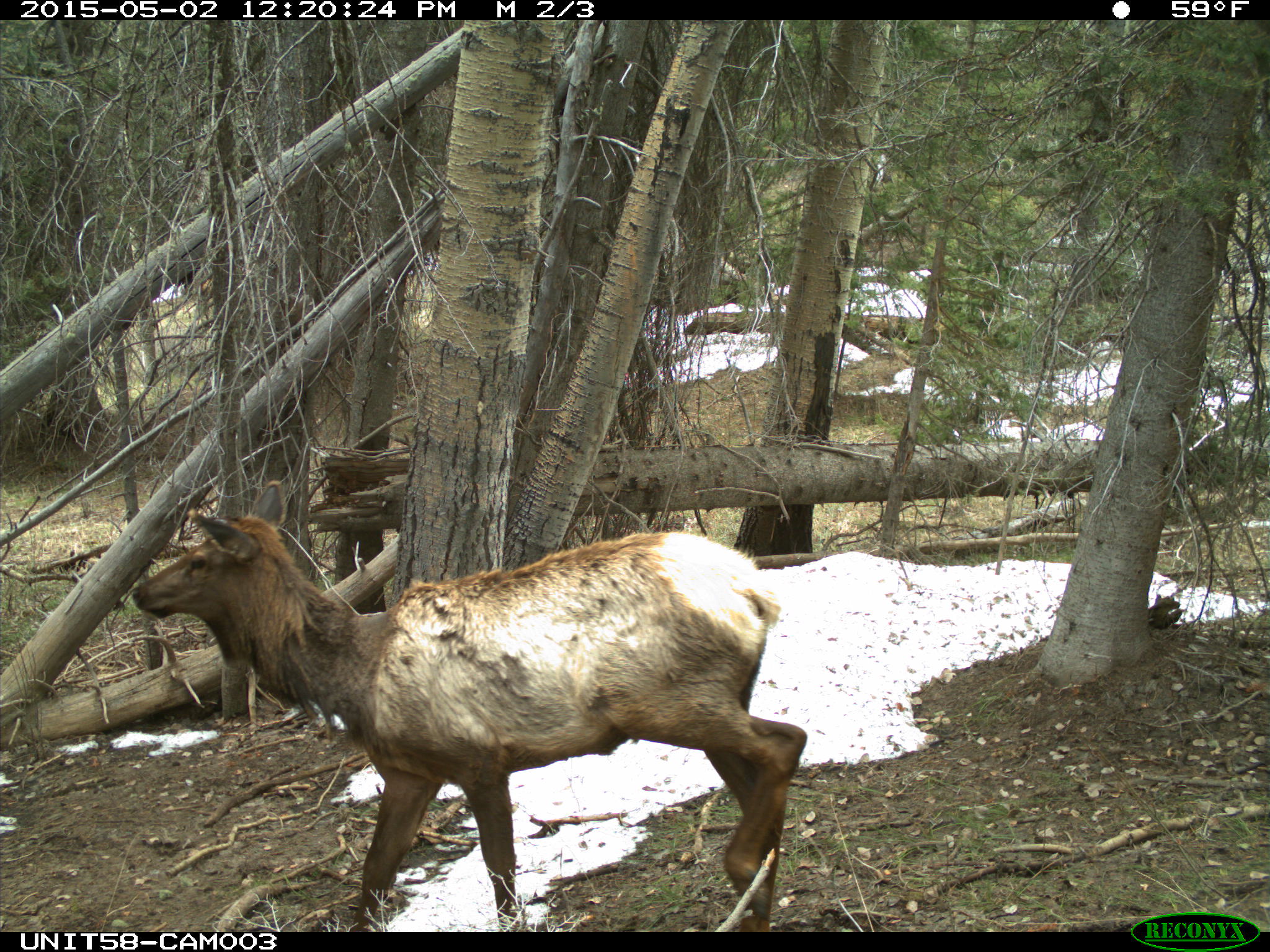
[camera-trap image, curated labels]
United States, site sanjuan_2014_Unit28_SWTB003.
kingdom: Animalia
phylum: Chordata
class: Mammalia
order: Artiodactyla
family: Cervidae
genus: Cervus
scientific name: Cervus elaphus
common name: red deer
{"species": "Cervus elaphus (red deer)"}